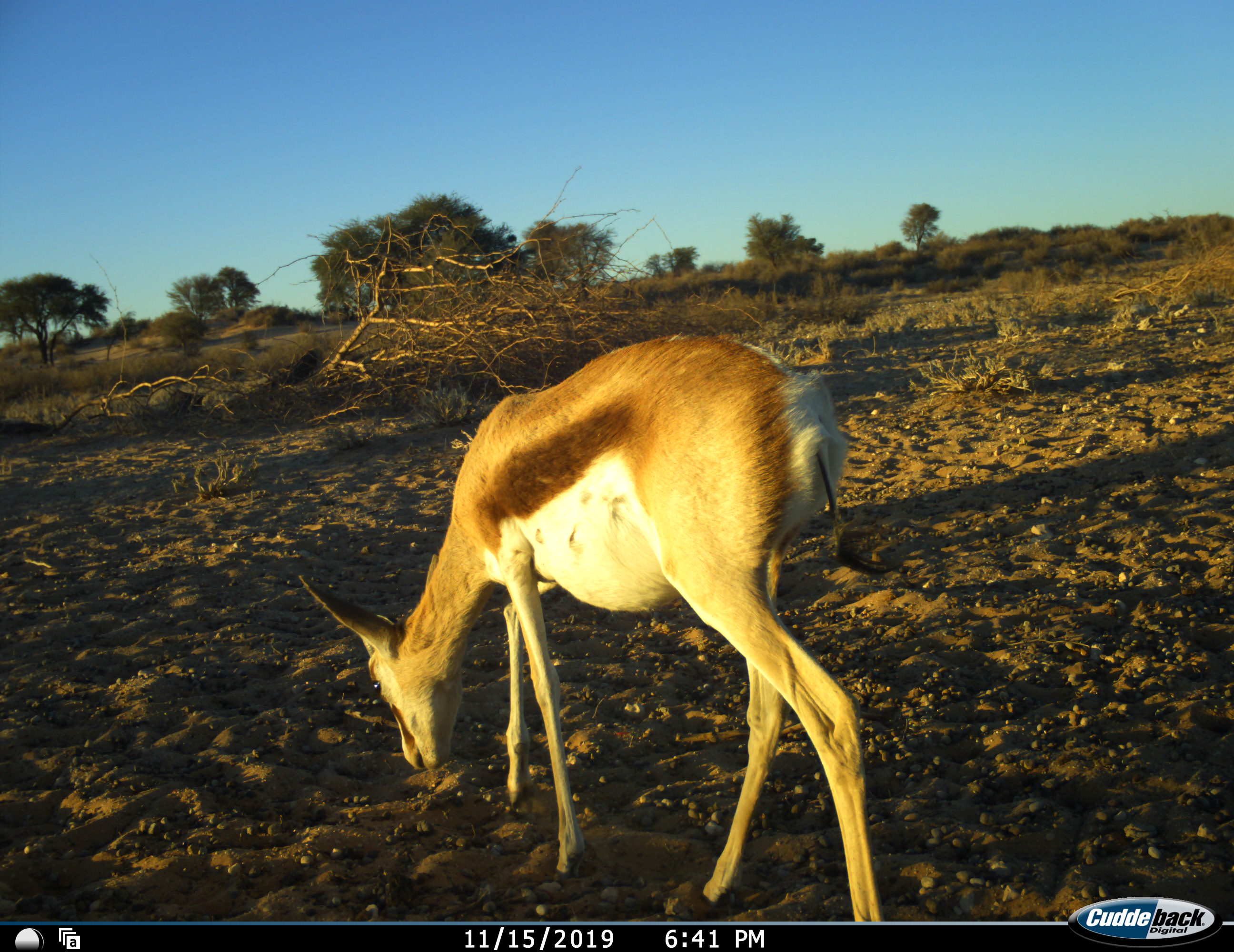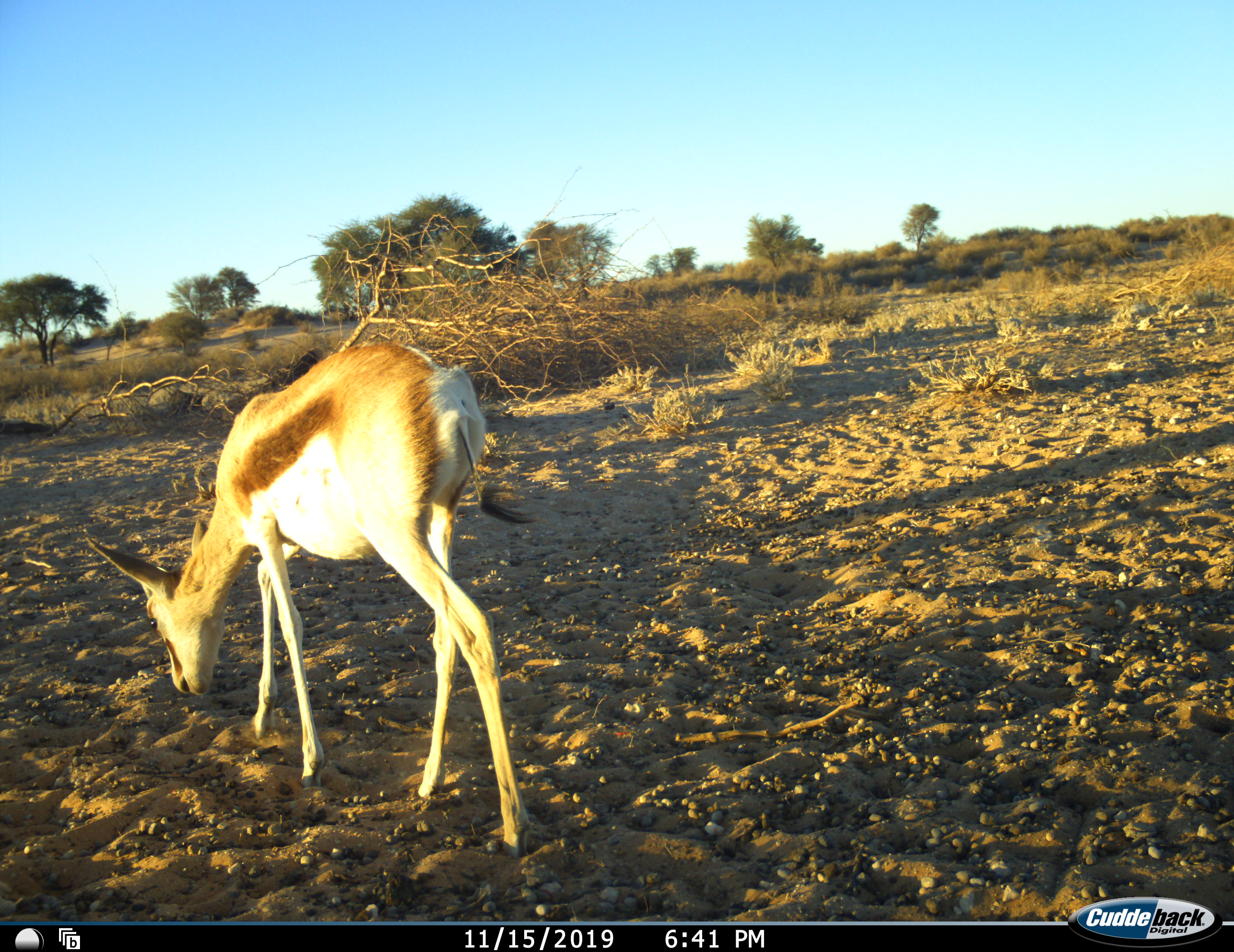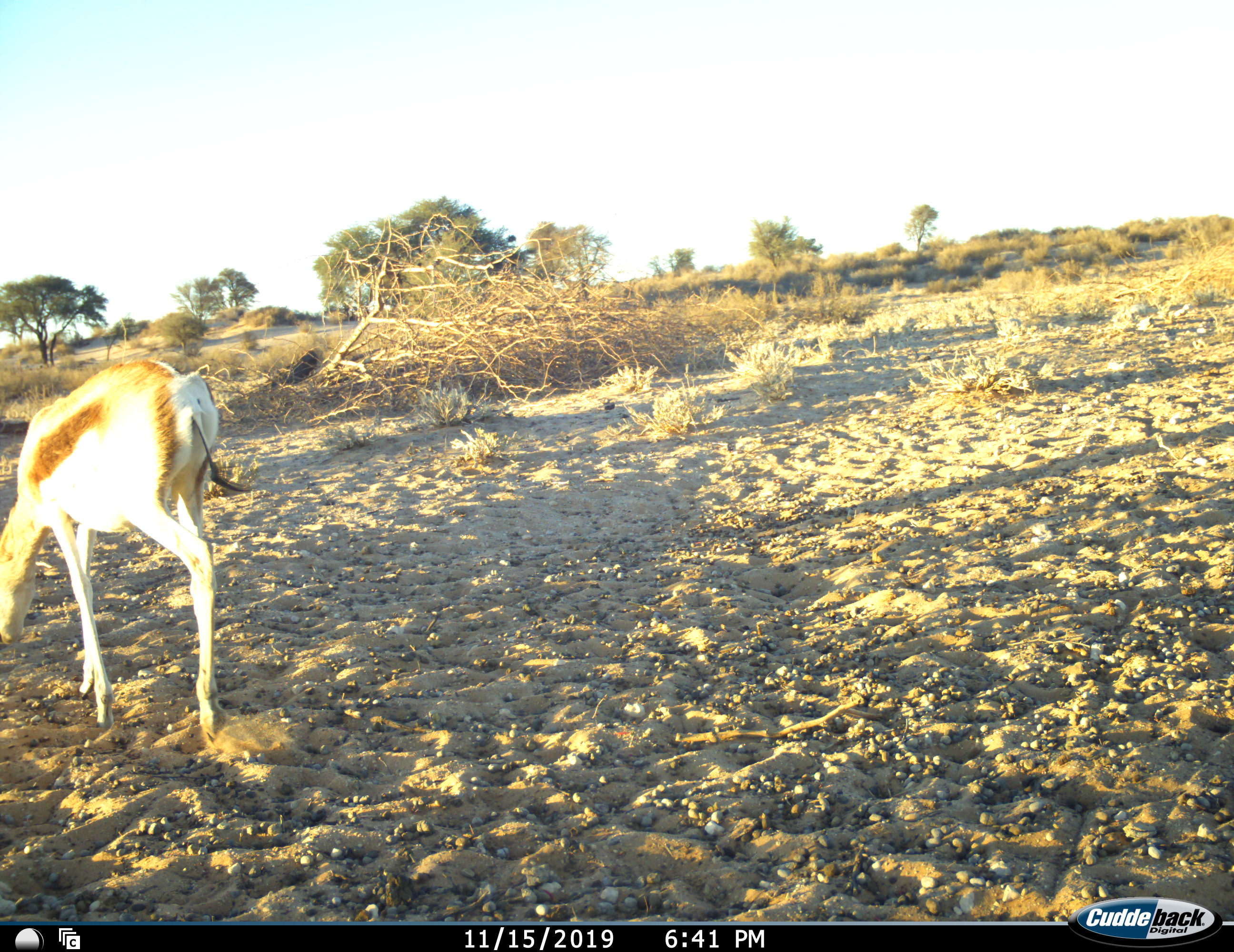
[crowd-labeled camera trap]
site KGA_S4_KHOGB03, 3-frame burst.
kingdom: Animalia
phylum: Chordata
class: Mammalia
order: Artiodactyla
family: Bovidae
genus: Antidorcas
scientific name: Antidorcas marsupialis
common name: springbok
Springbok (Antidorcas marsupialis), count 1. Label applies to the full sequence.